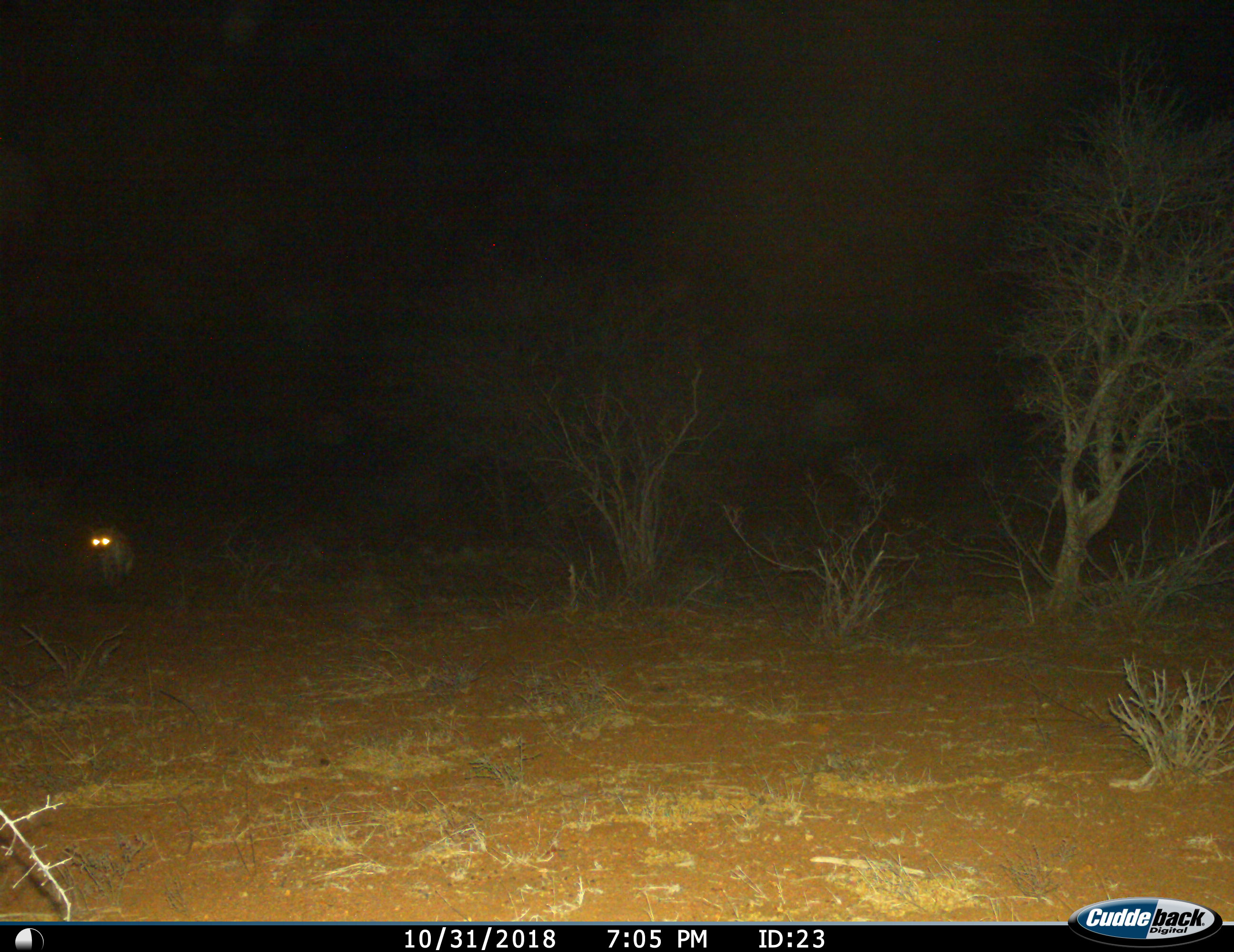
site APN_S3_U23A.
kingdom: Animalia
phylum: Chordata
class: Mammalia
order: Carnivora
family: Hyaenidae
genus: Crocuta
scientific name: Crocuta crocuta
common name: spotted hyena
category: hyenaspotted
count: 1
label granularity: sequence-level